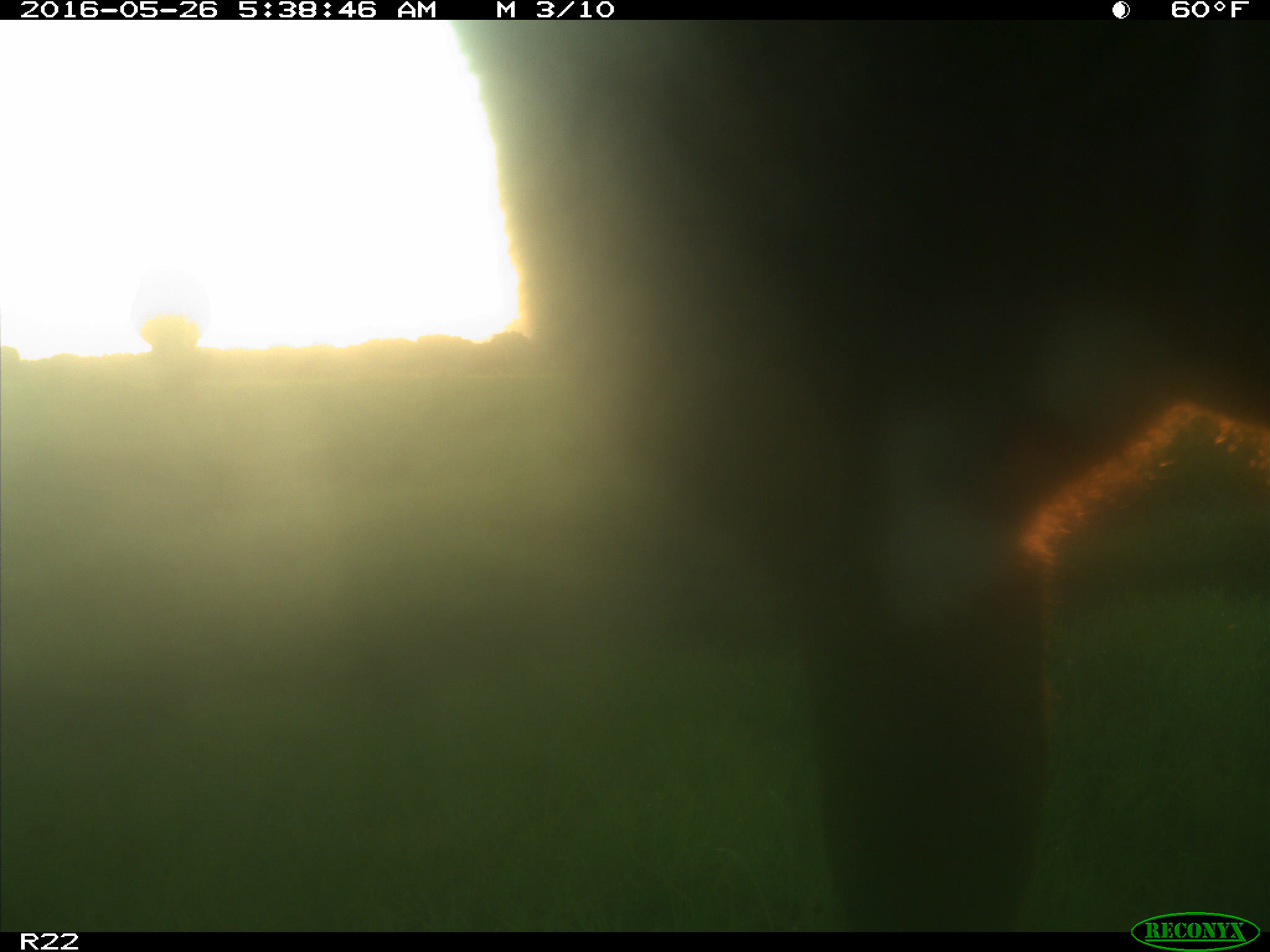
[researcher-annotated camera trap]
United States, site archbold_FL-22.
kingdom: Animalia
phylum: Chordata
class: Mammalia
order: Artiodactyla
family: Bovidae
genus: Bos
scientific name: Bos taurus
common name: domestic cow